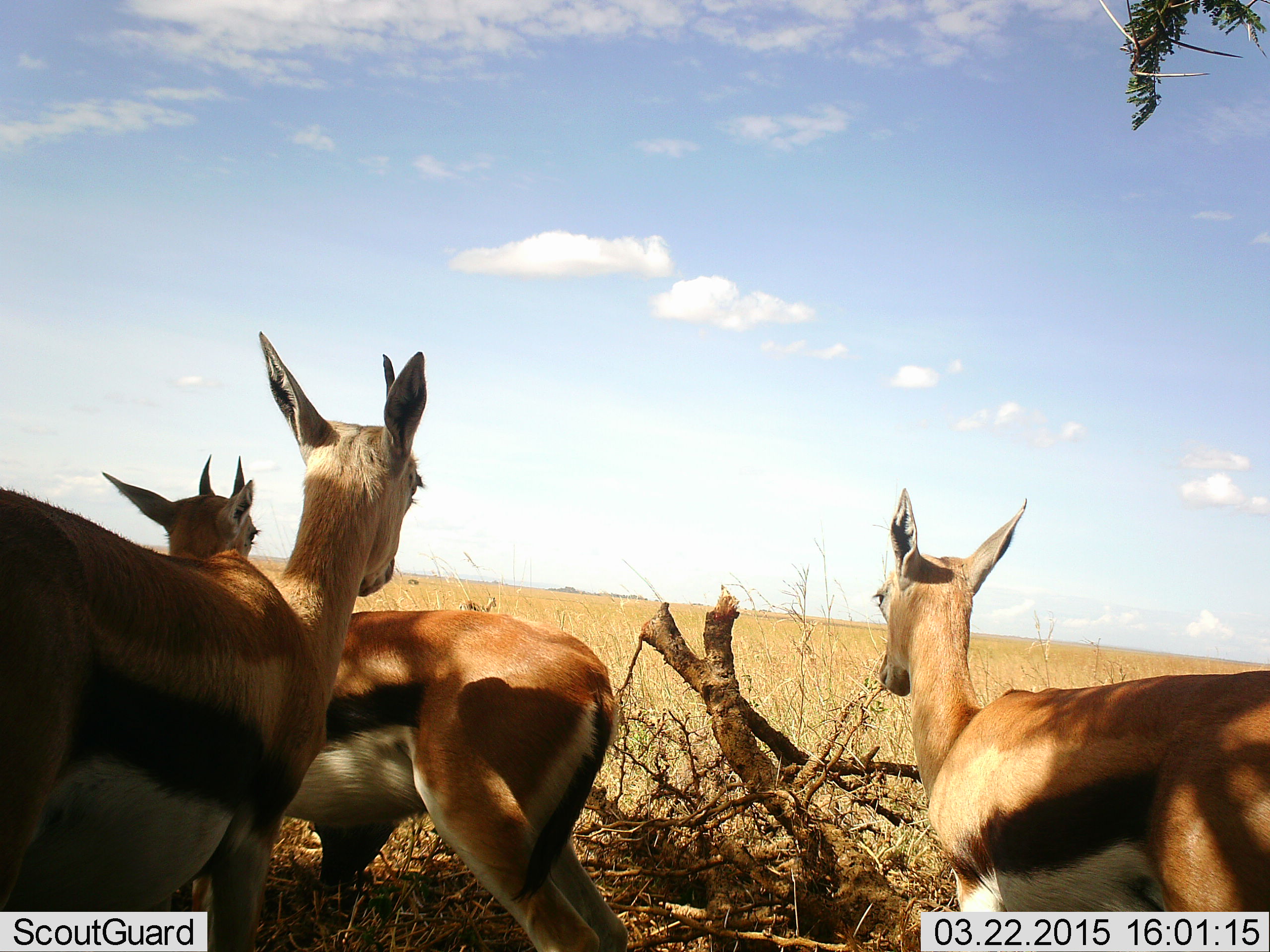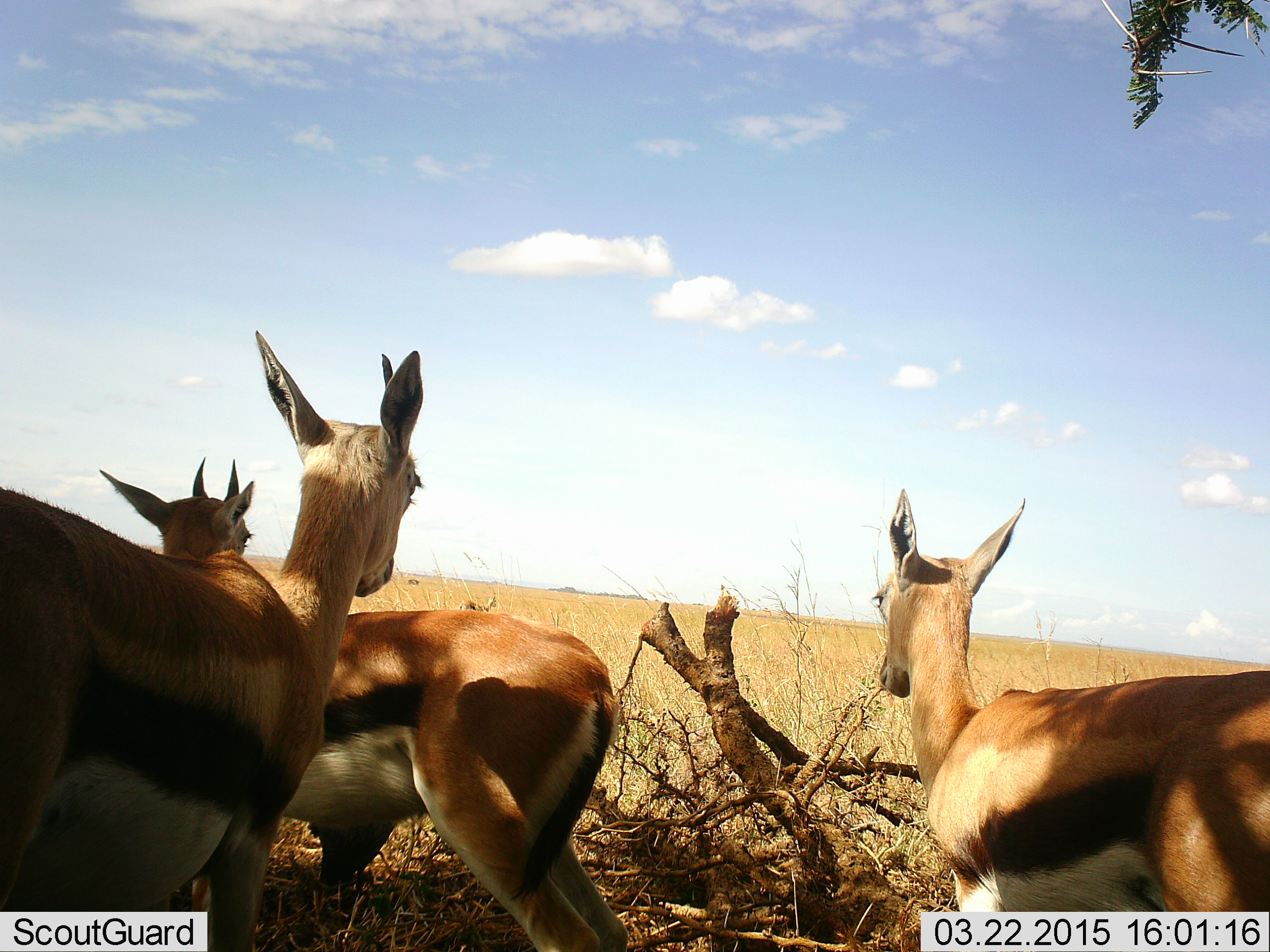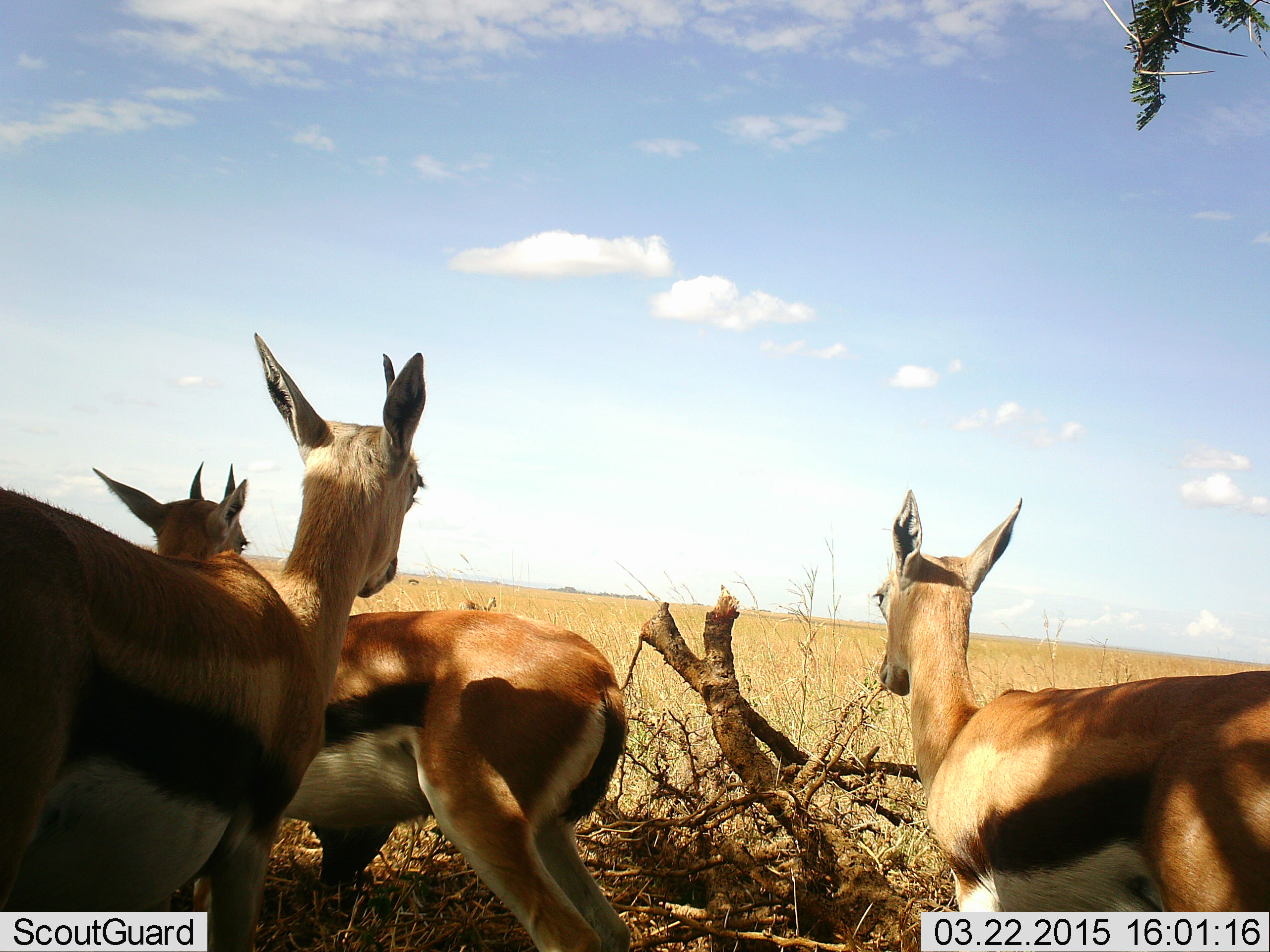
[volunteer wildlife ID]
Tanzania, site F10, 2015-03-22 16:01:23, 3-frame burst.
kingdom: Animalia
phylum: Chordata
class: Mammalia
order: Artiodactyla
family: Bovidae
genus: Eudorcas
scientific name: Eudorcas thomsonii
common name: thomson's gazelle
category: gazellethomsons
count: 3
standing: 90%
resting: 10%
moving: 0%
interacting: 0%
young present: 0%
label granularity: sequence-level